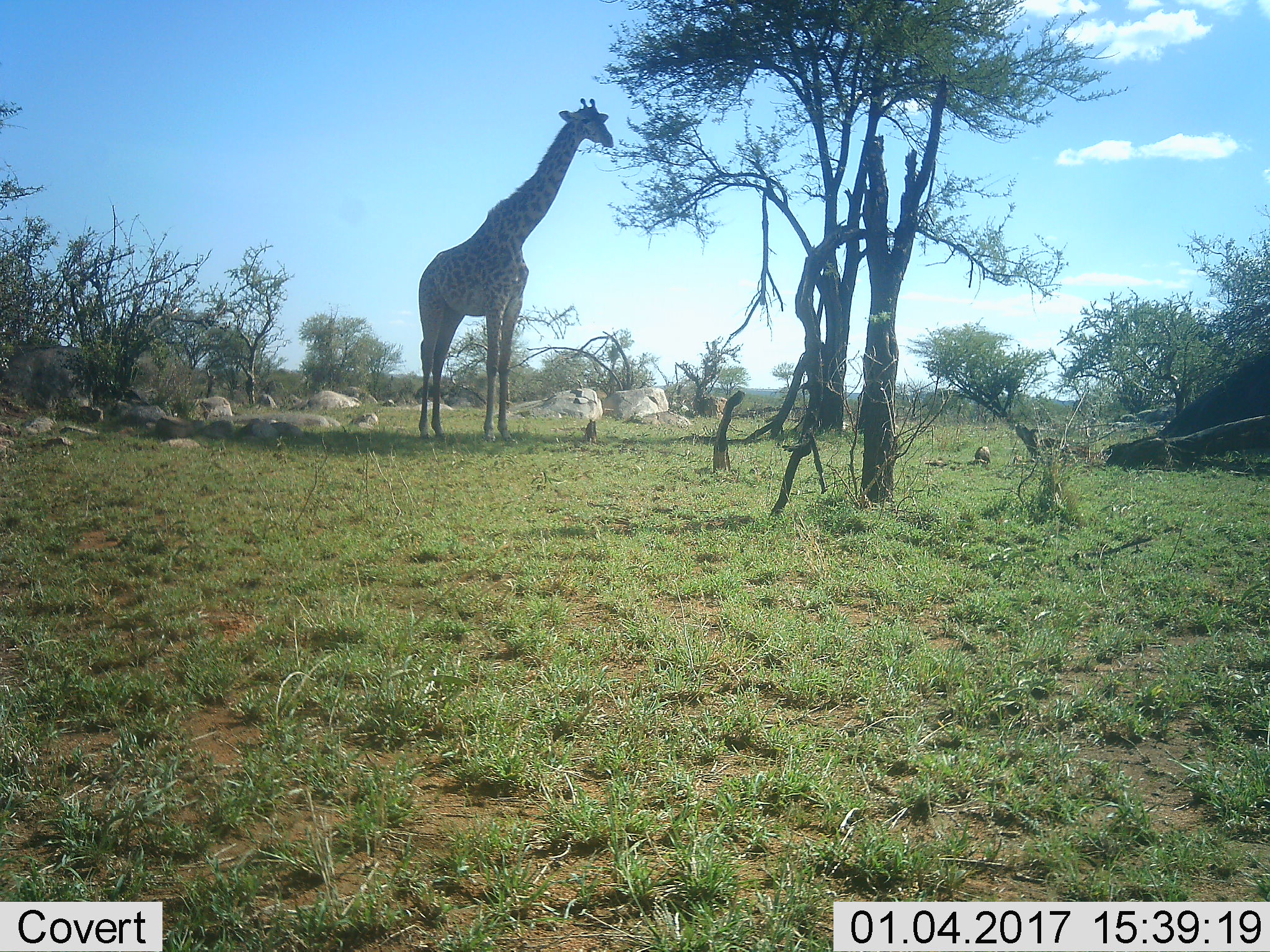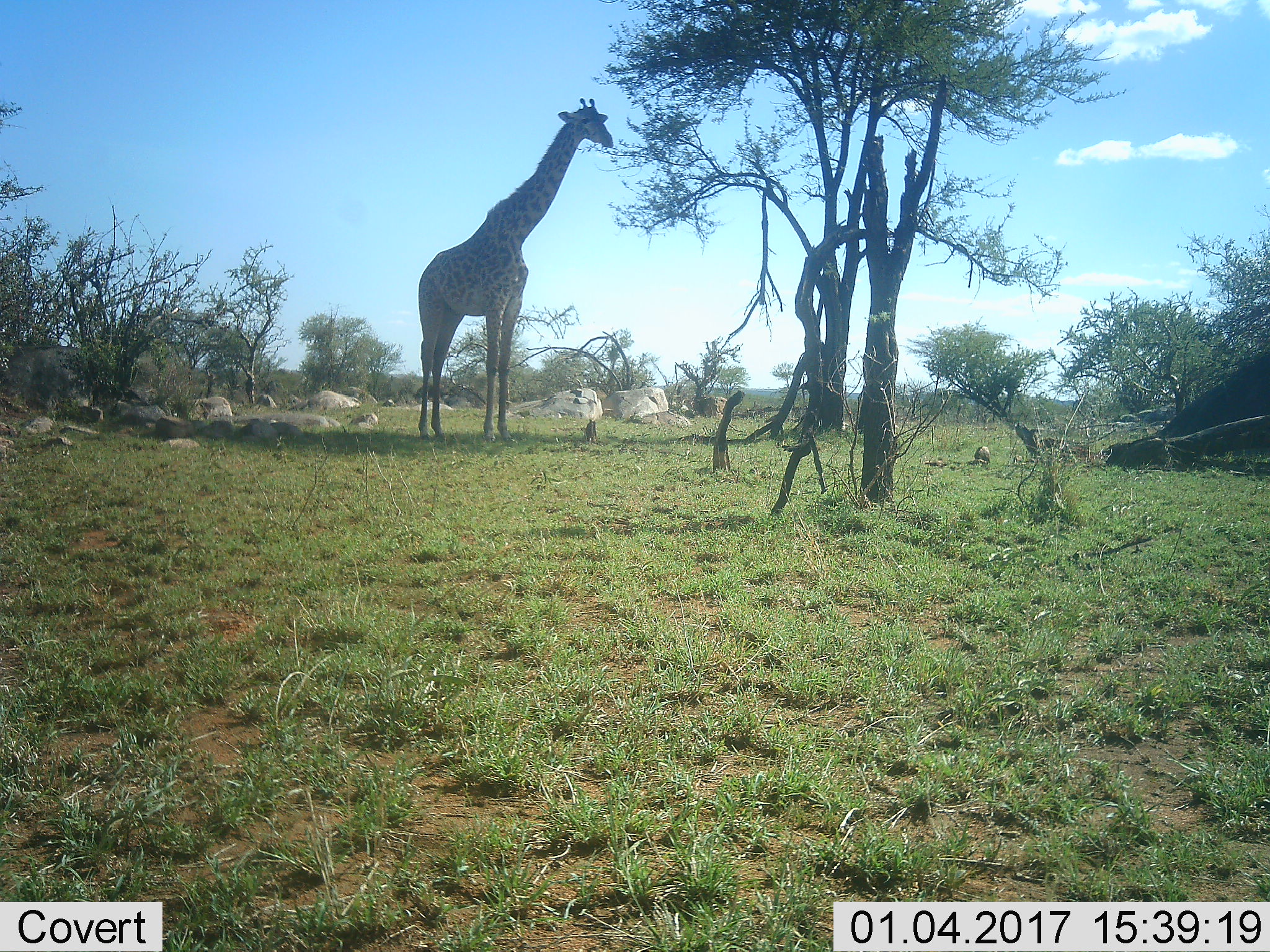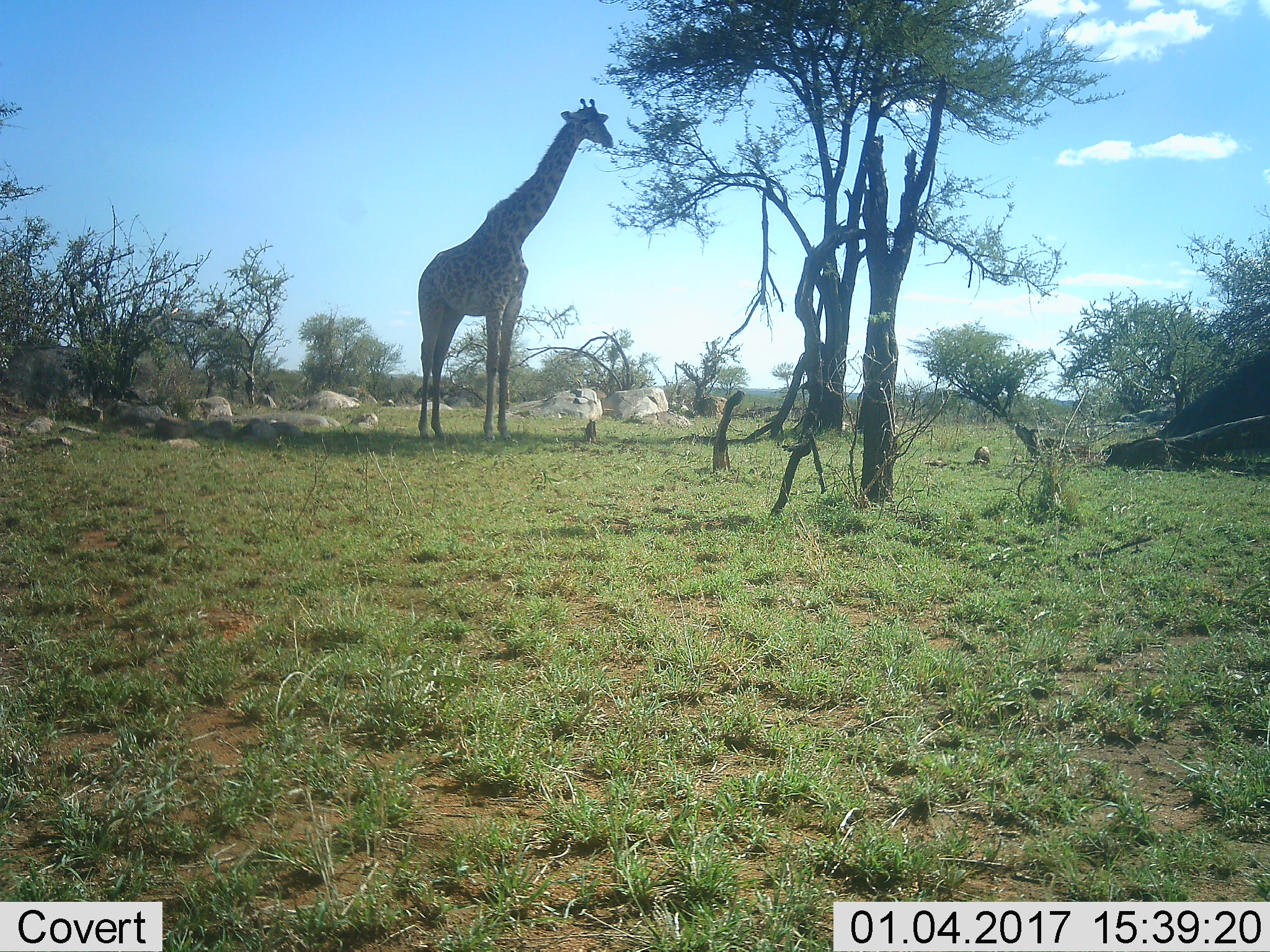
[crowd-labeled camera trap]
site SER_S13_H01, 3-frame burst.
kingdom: Animalia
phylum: Chordata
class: Mammalia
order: Artiodactyla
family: Giraffidae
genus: Giraffa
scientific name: Giraffa camelopardalis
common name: giraffe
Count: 1.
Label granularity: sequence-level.